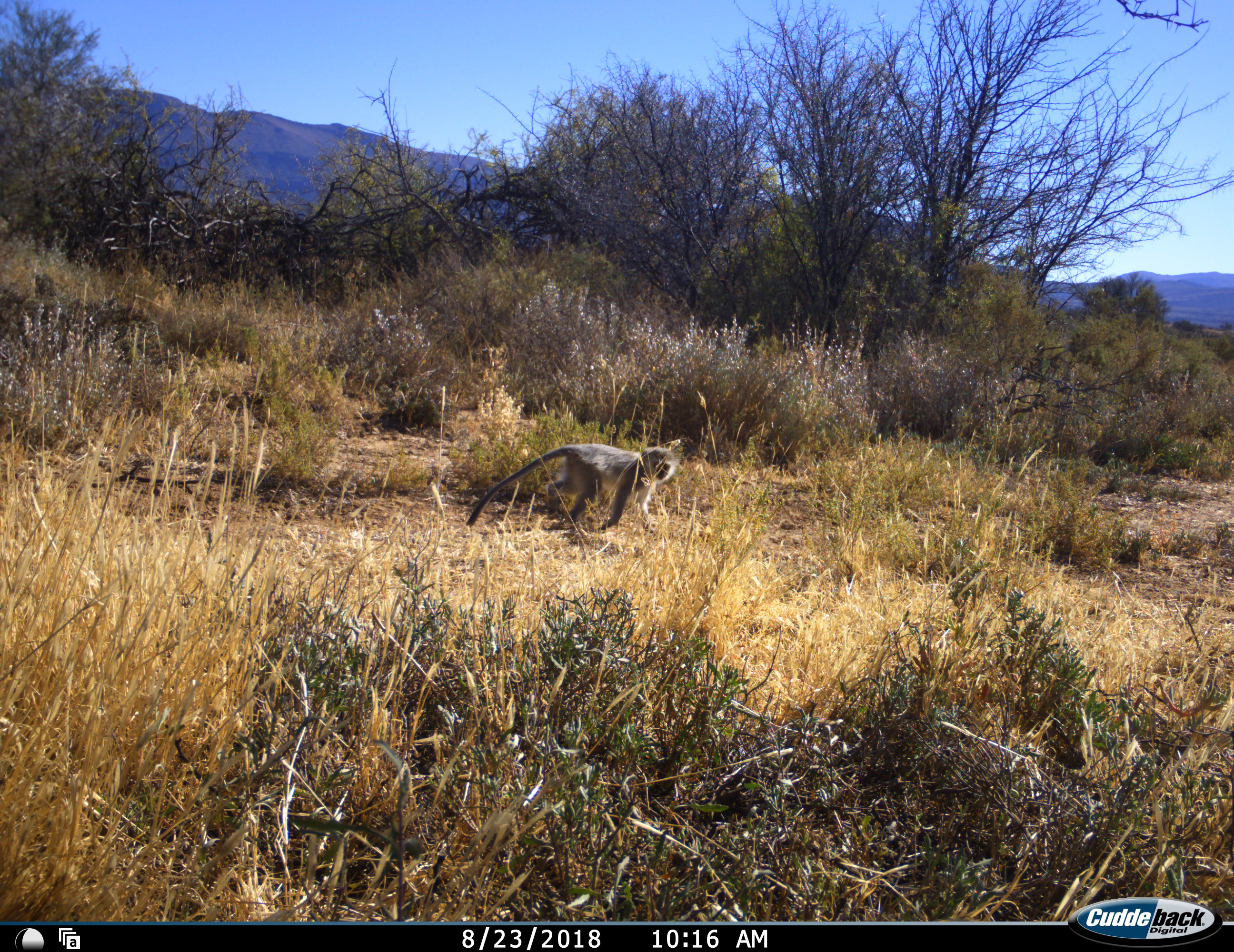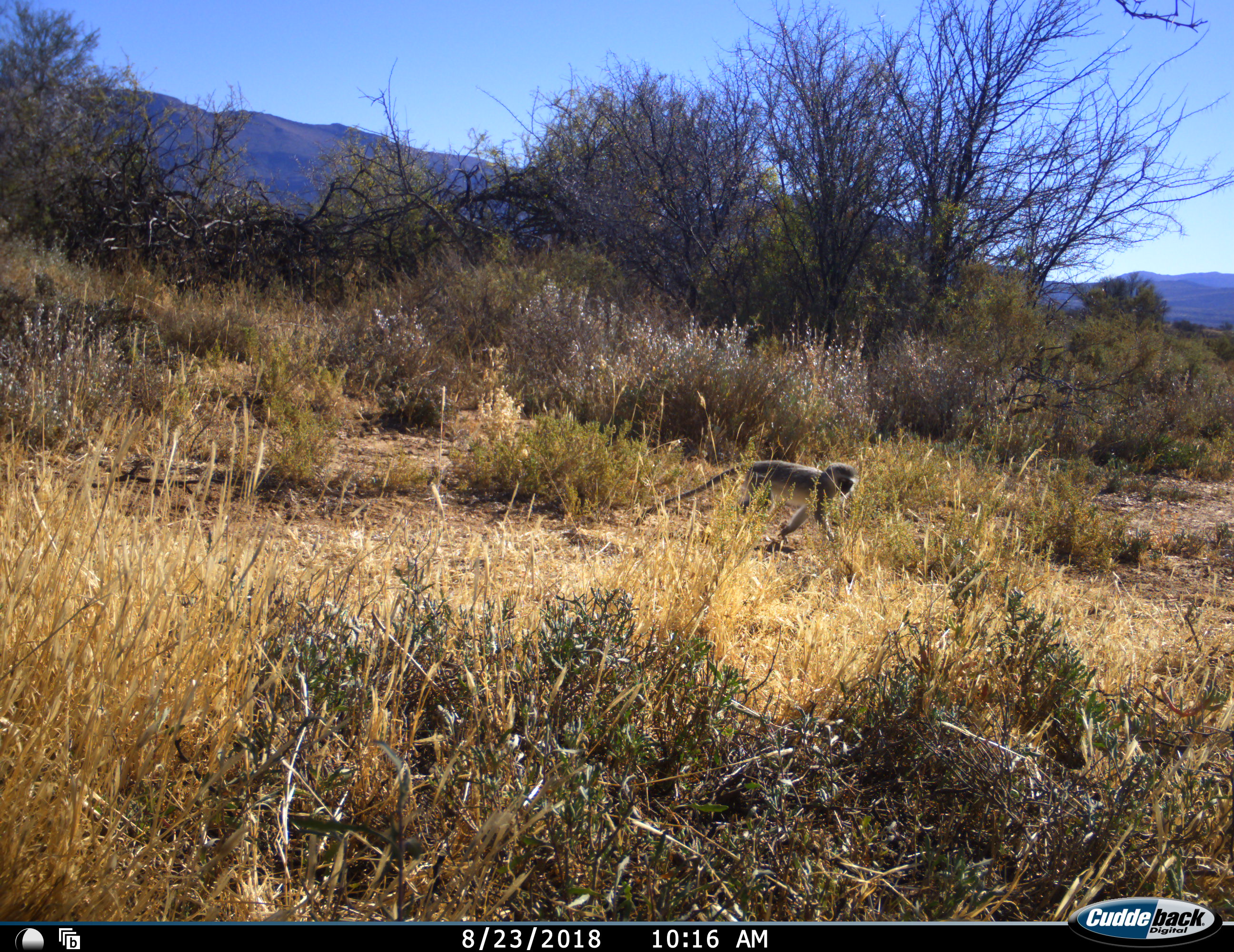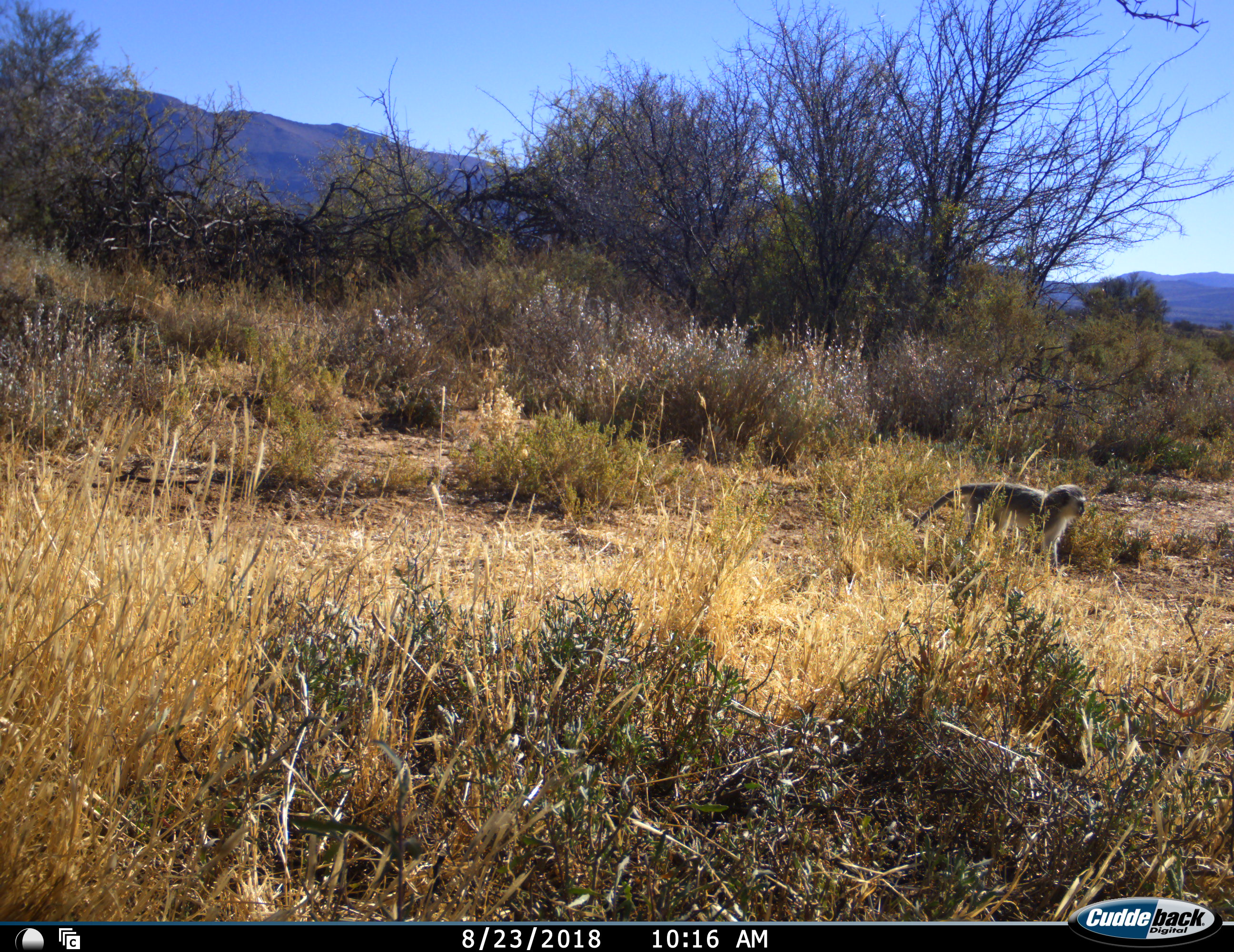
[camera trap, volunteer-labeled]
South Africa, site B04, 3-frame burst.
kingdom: Animalia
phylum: Chordata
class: Mammalia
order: Primates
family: Cercopithecidae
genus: Chlorocebus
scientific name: Chlorocebus pygerythrus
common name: vervet monkey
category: monkeyvervet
Monkeyvervet (vervet monkey) (Chlorocebus pygerythrus), count 1. Behavior (volunteer vote fractions): standing 10%, resting 0%, moving 100%, interacting 0%. Young present (vote fraction): 0%. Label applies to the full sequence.